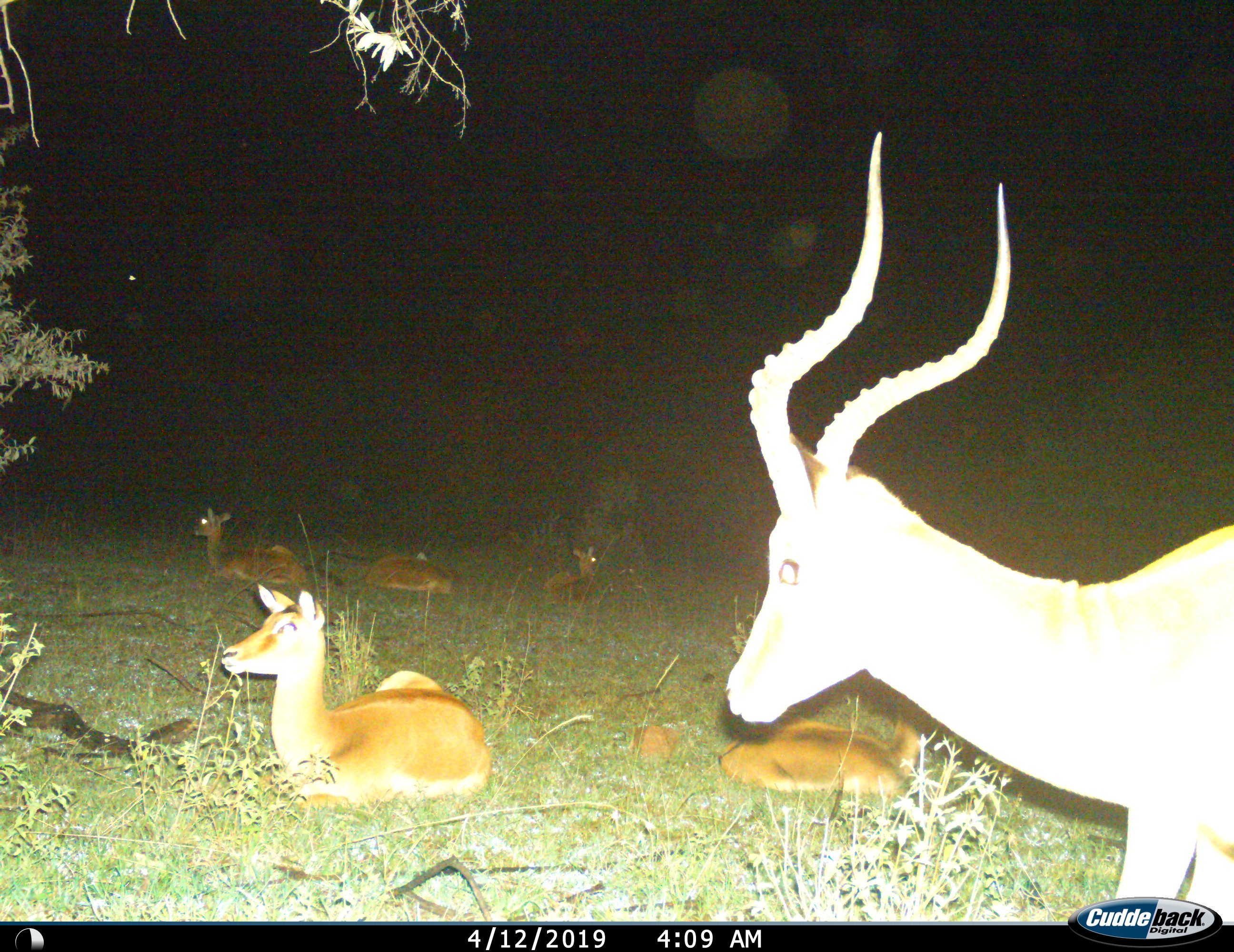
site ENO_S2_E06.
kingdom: Animalia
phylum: Chordata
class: Mammalia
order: Artiodactyla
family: Bovidae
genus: Aepyceros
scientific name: Aepyceros melampus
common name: impala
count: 6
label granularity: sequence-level